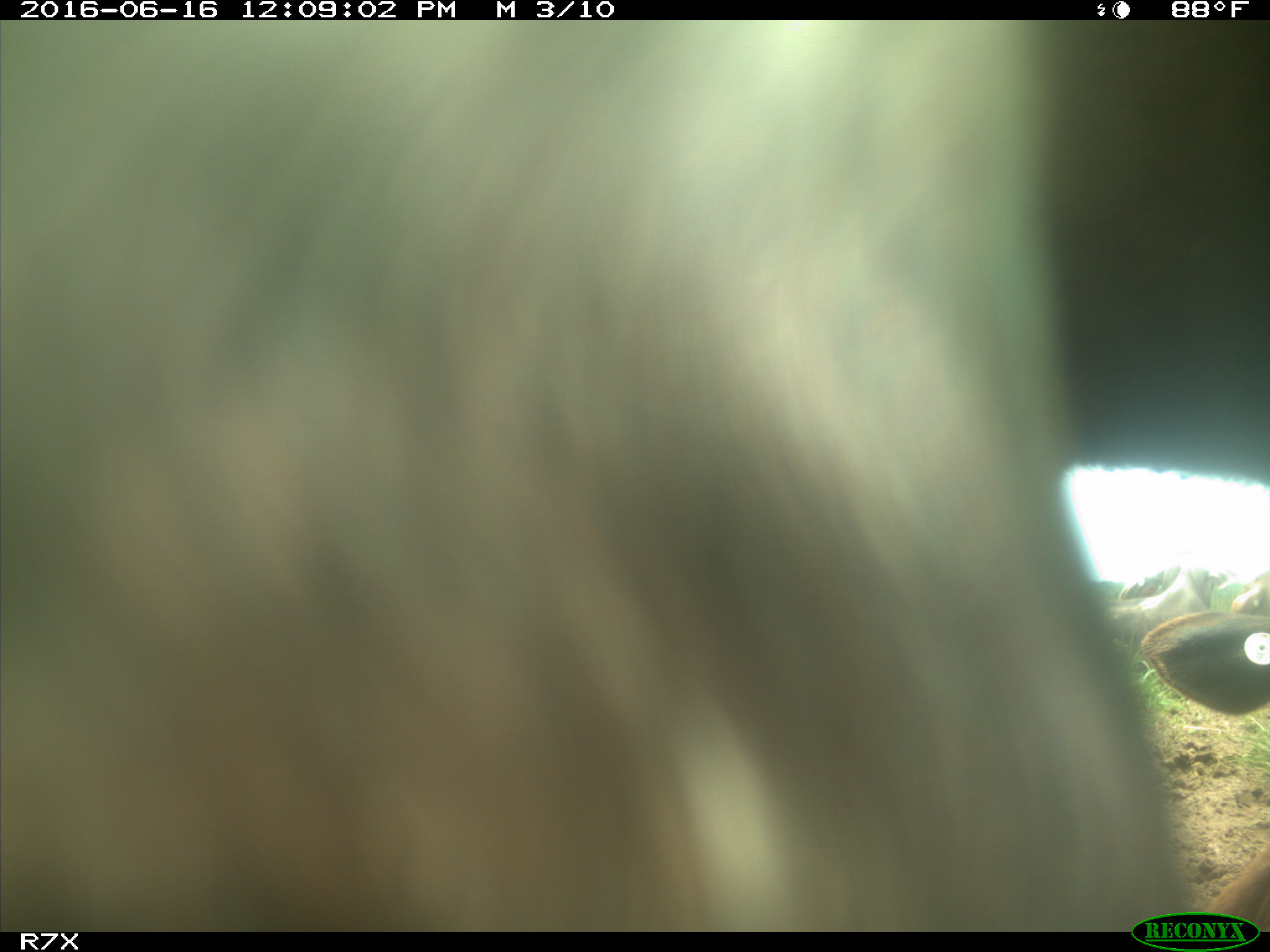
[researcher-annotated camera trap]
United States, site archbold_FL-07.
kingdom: Animalia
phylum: Chordata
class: Mammalia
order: Artiodactyla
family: Bovidae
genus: Bos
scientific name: Bos taurus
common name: domestic cow